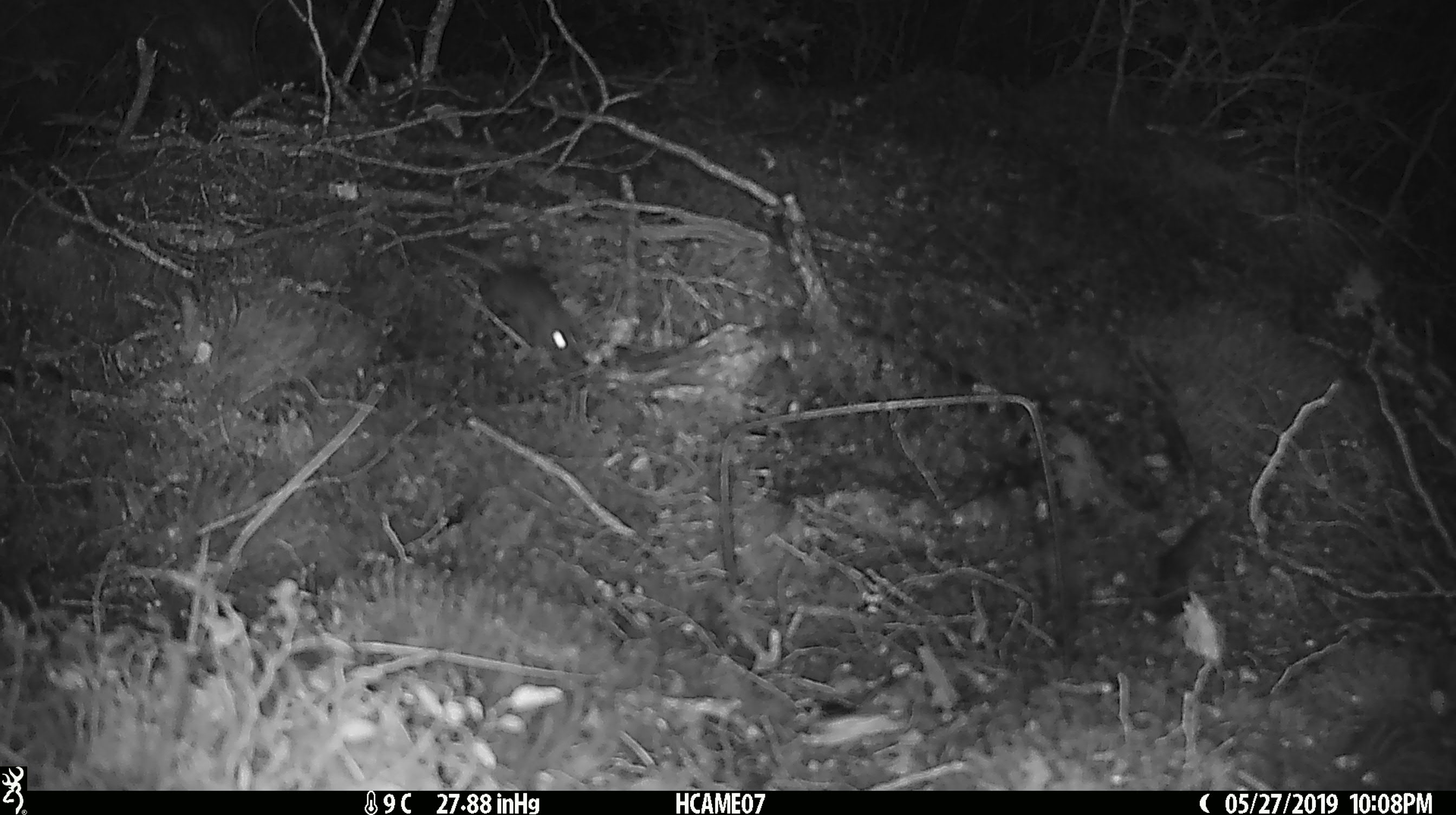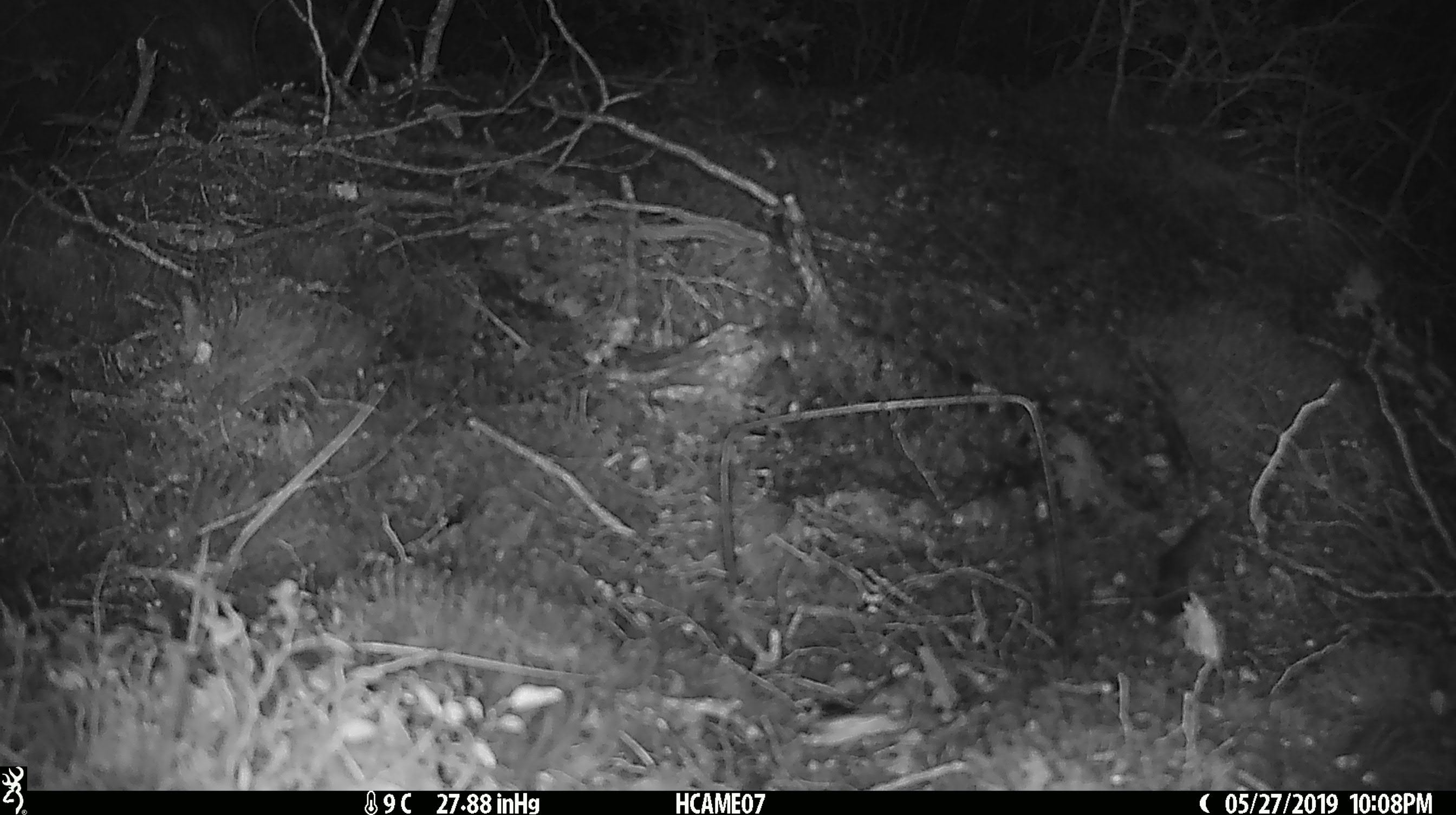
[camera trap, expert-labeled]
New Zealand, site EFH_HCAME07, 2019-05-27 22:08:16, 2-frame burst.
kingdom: Animalia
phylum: Chordata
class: Mammalia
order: Rodentia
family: Muridae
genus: Rattus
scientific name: Rattus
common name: rat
Rat (Rattus).